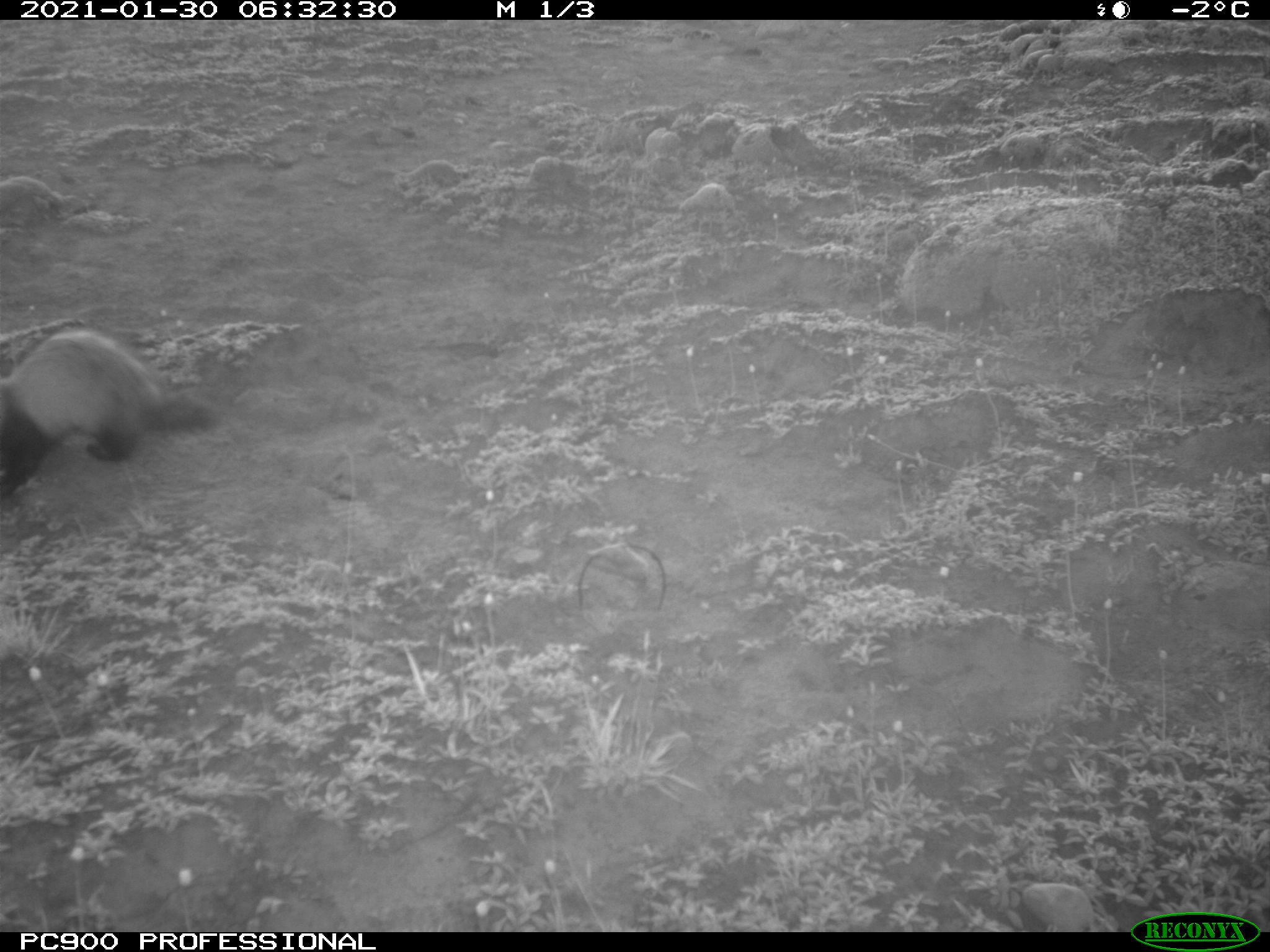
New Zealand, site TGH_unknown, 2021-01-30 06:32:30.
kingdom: Animalia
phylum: Chordata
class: Mammalia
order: Carnivora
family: Mustelidae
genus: Mustela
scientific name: Mustela furo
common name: ferret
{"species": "ferret (Mustela furo)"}